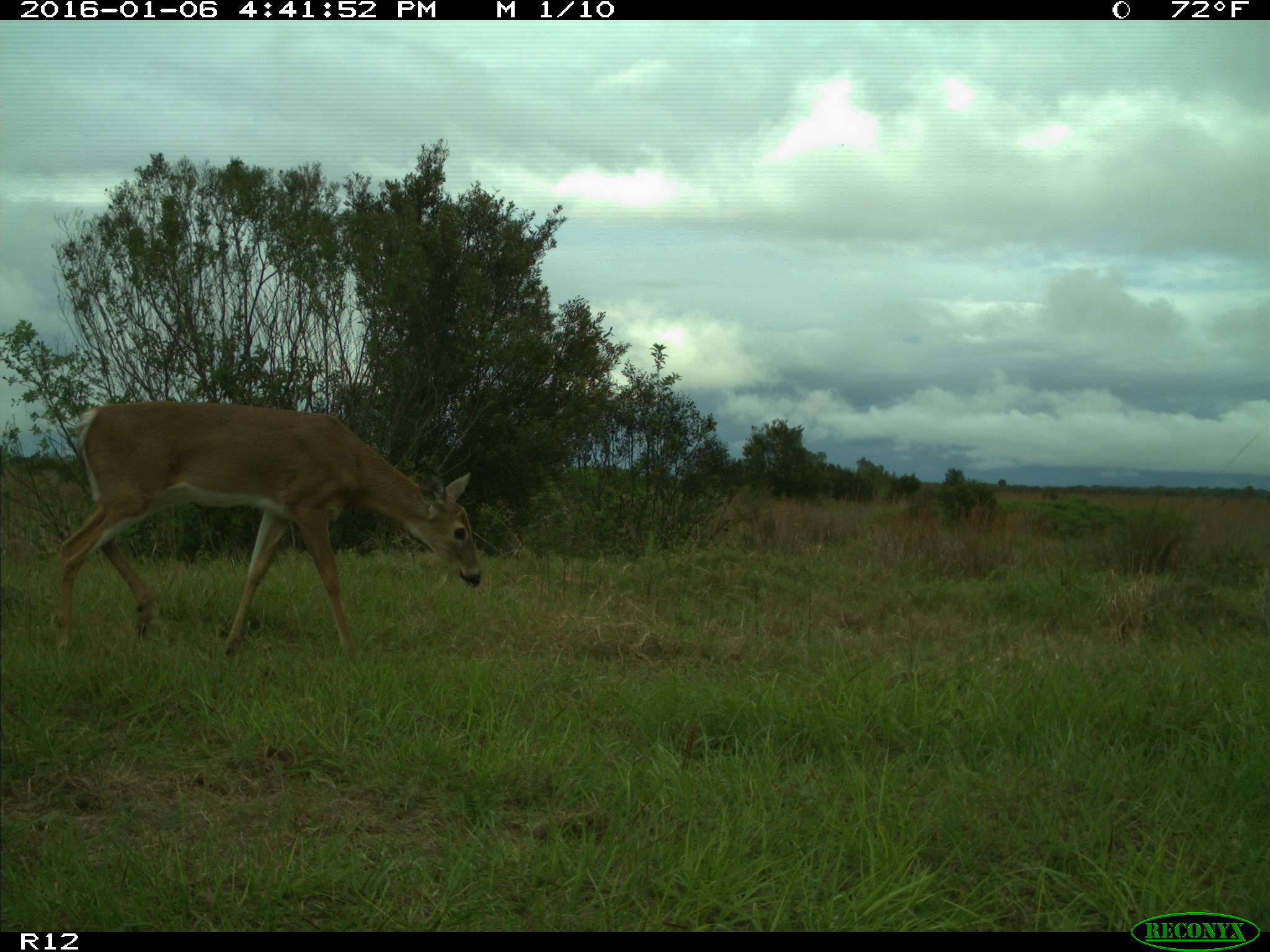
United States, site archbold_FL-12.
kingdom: Animalia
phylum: Chordata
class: Mammalia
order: Artiodactyla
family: Cervidae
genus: Odocoileus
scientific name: Odocoileus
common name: deer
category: unidentified deer